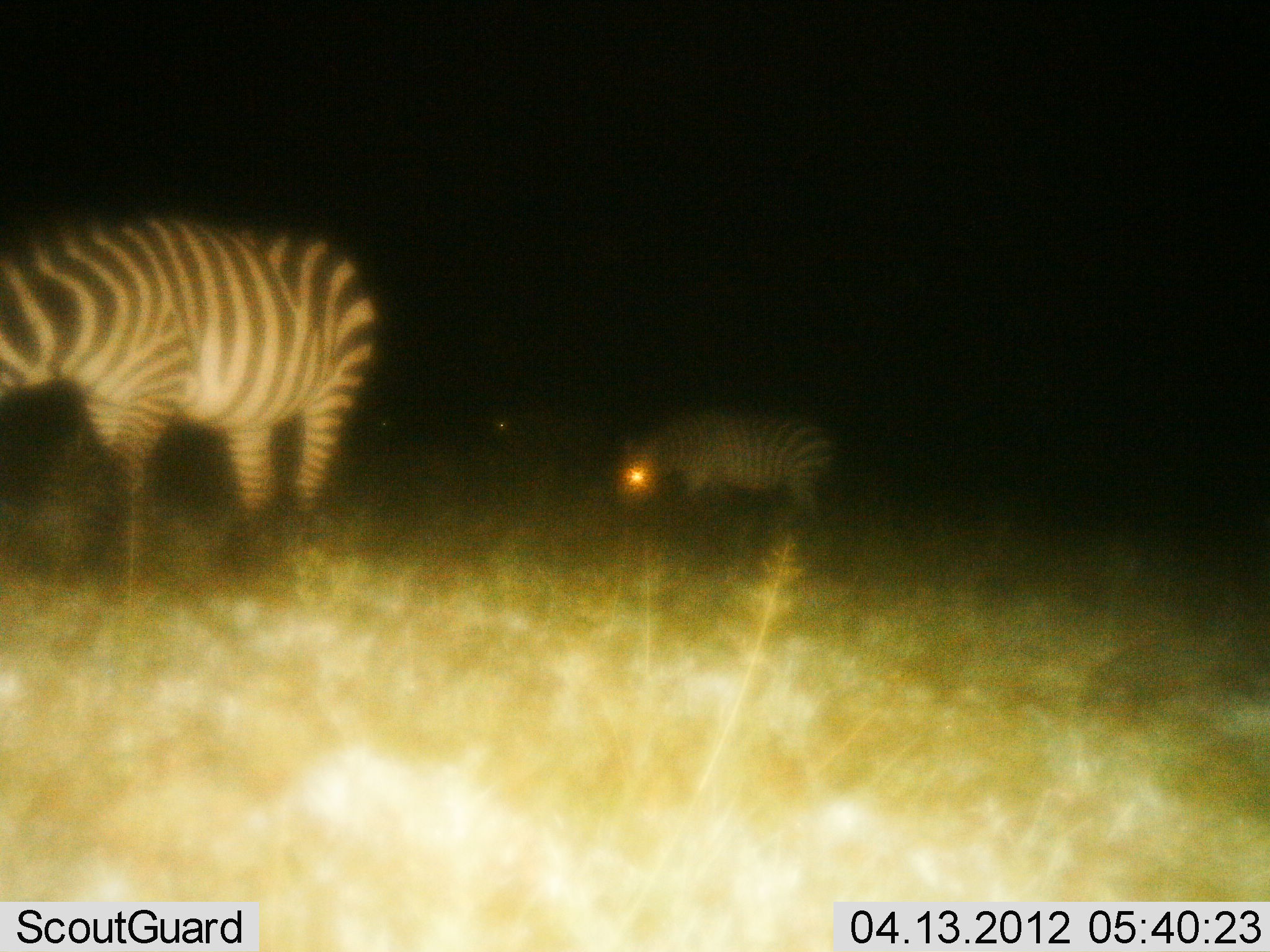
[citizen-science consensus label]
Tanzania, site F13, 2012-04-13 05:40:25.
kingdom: Animalia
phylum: Chordata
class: Mammalia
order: Perissodactyla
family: Equidae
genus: Equus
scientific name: Equus quagga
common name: plains zebra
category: zebra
Zebra (plains zebra) (Equus quagga), count 2. Behavior (volunteer vote fractions): standing 48%, resting 3%, moving 6%, interacting 6%. Young present (vote fraction): 6%. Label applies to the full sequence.